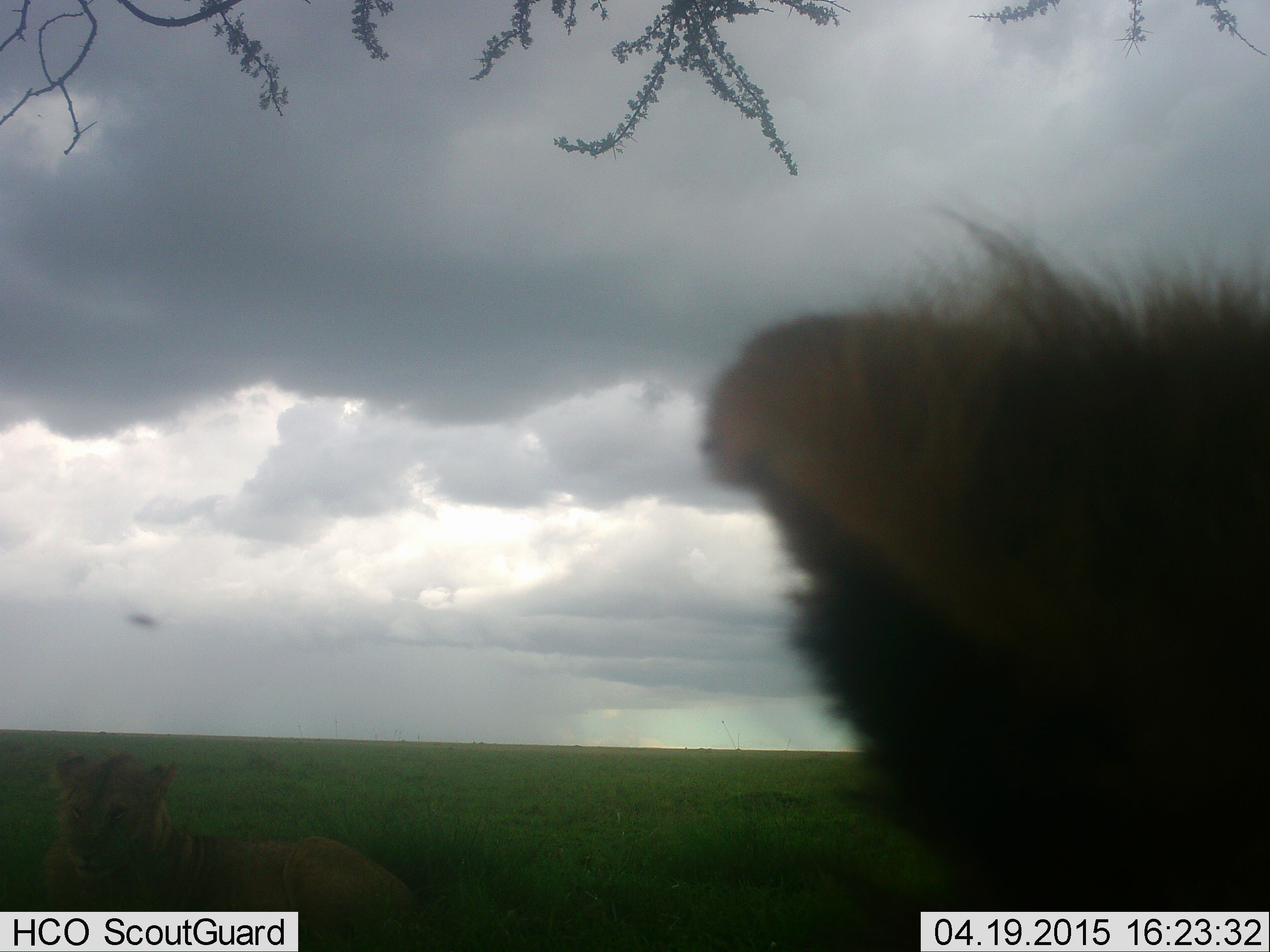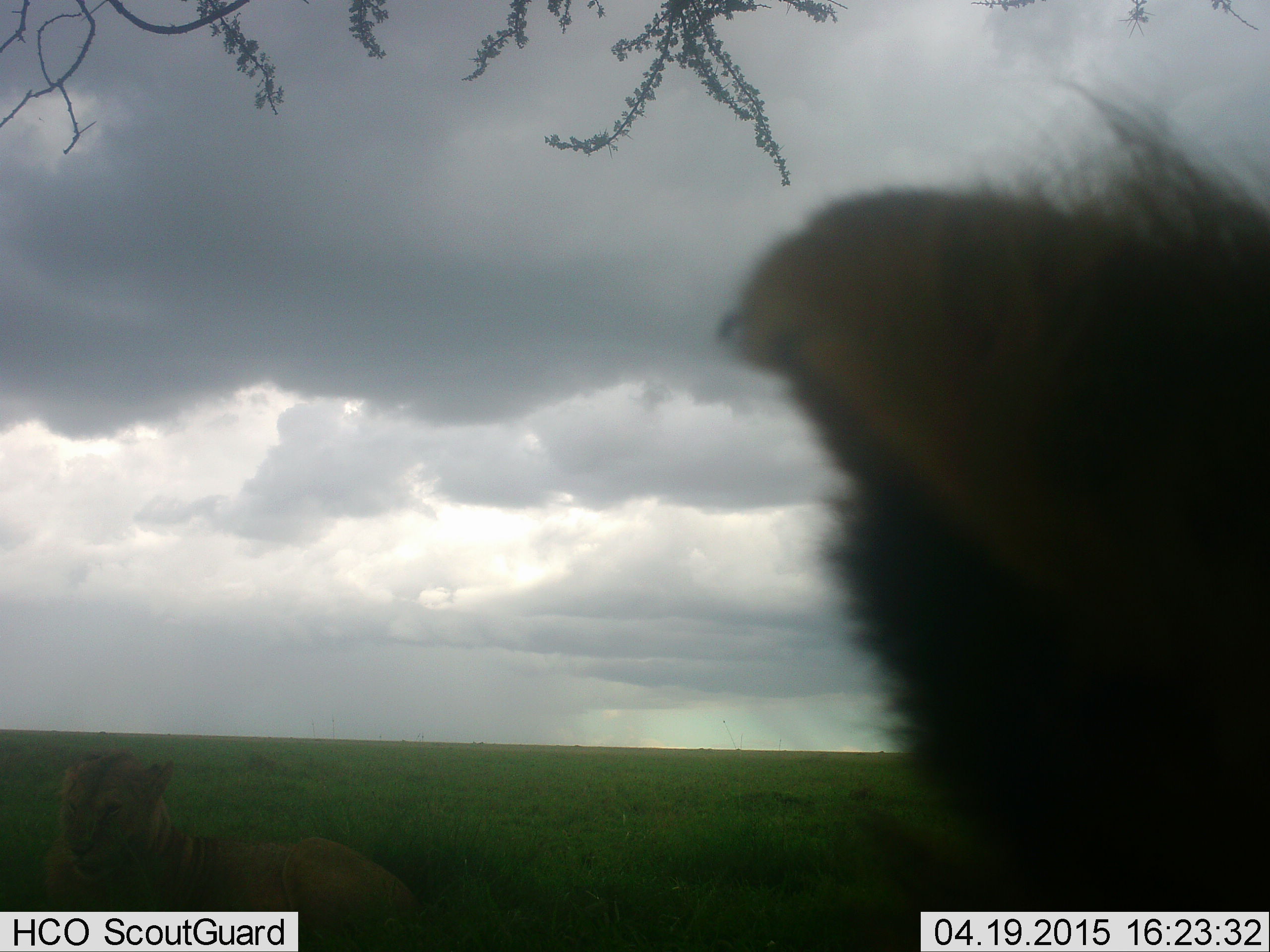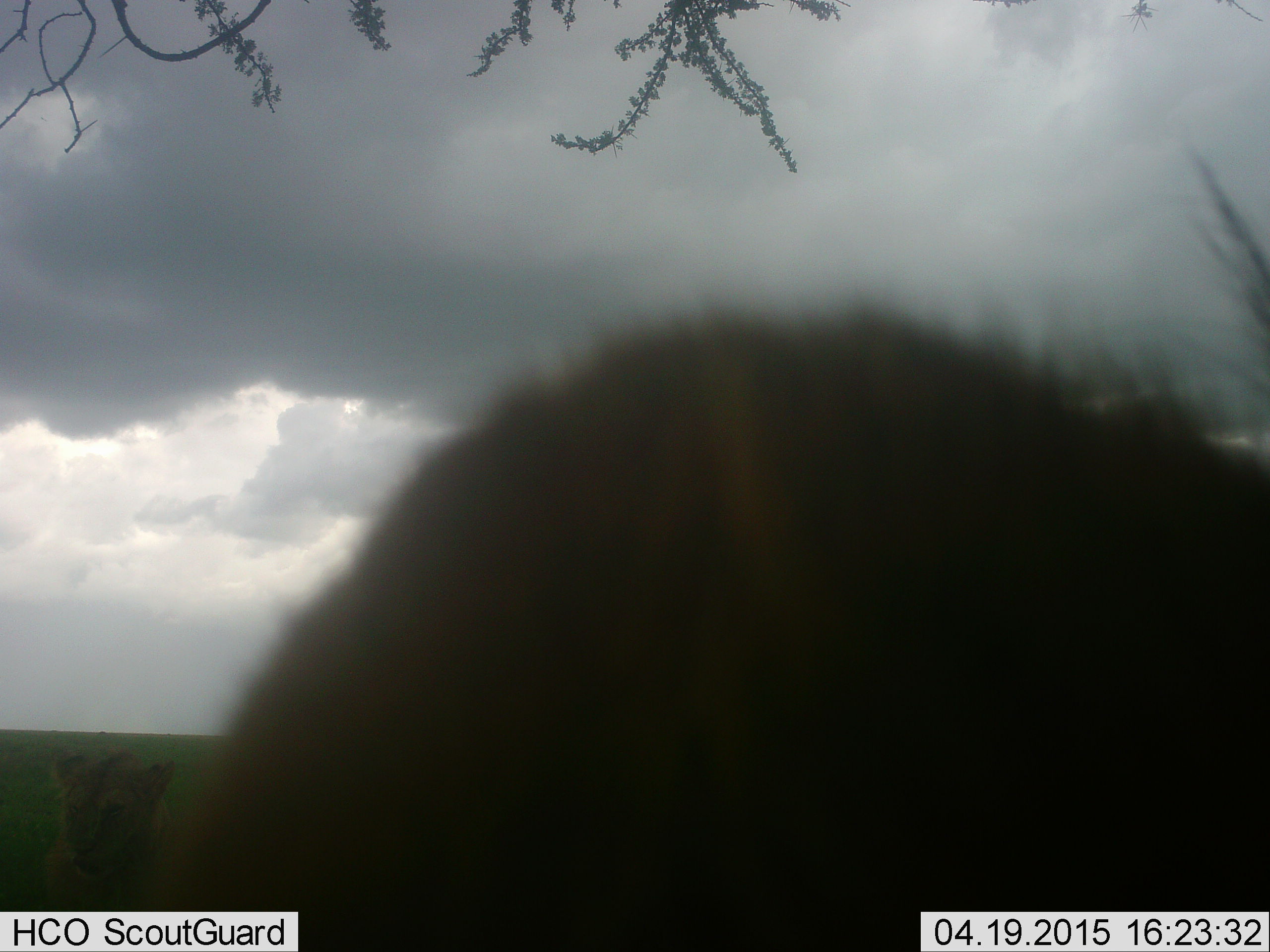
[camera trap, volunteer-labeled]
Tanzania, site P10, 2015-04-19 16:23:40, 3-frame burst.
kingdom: Animalia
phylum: Chordata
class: Mammalia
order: Carnivora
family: Felidae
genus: Panthera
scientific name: Panthera leo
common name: lion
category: lionfemale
Lionfemale (lion) (Panthera leo), count 1. Behavior (volunteer vote fractions): standing 0%, resting 94%, moving 6%, interacting 12%. Young present (vote fraction): 6%. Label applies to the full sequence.